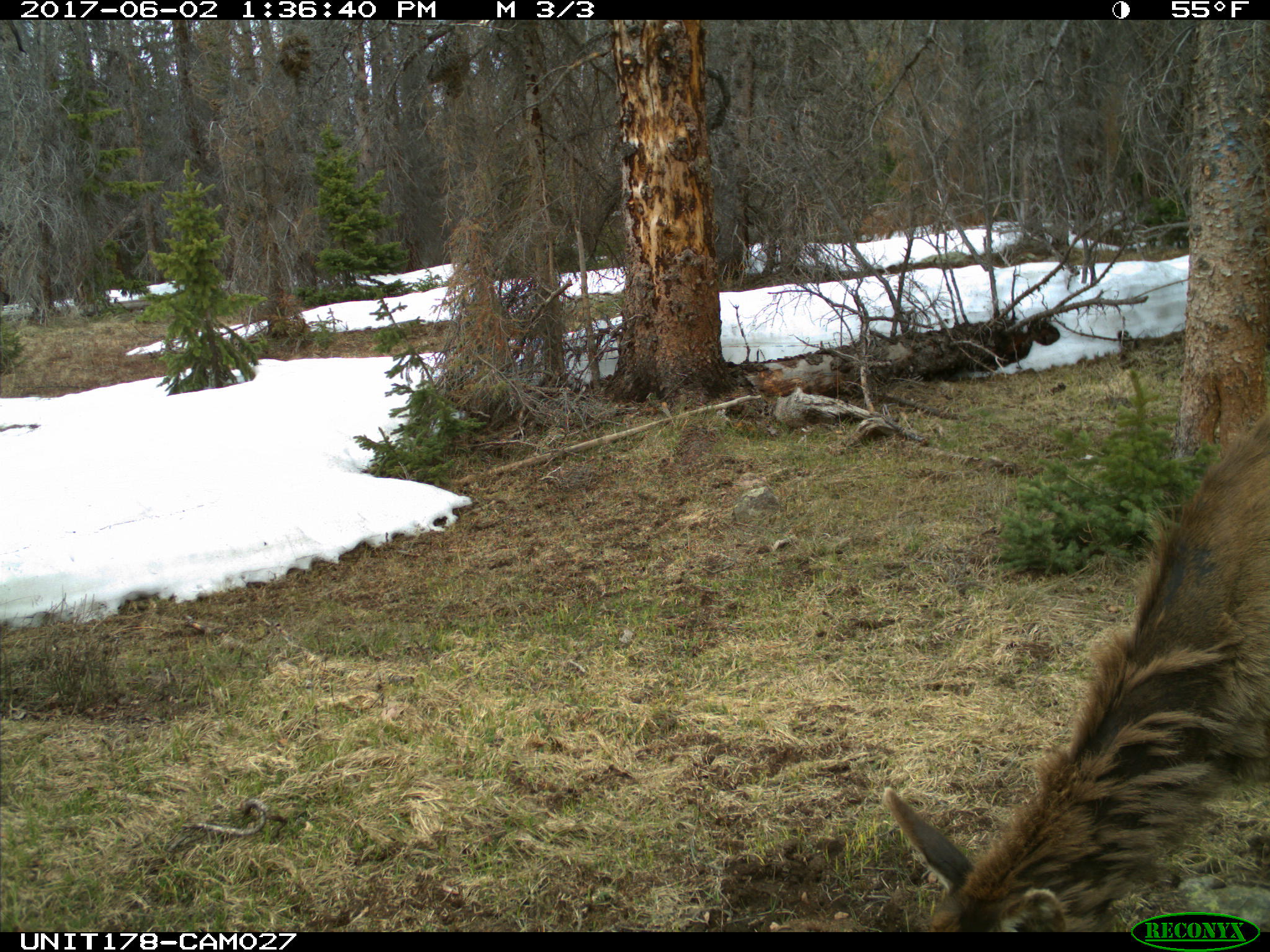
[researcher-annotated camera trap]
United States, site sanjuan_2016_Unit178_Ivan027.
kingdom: Animalia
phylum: Chordata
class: Mammalia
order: Artiodactyla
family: Cervidae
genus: Cervus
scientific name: Cervus elaphus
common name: red deer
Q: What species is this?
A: Cervus elaphus (red deer).